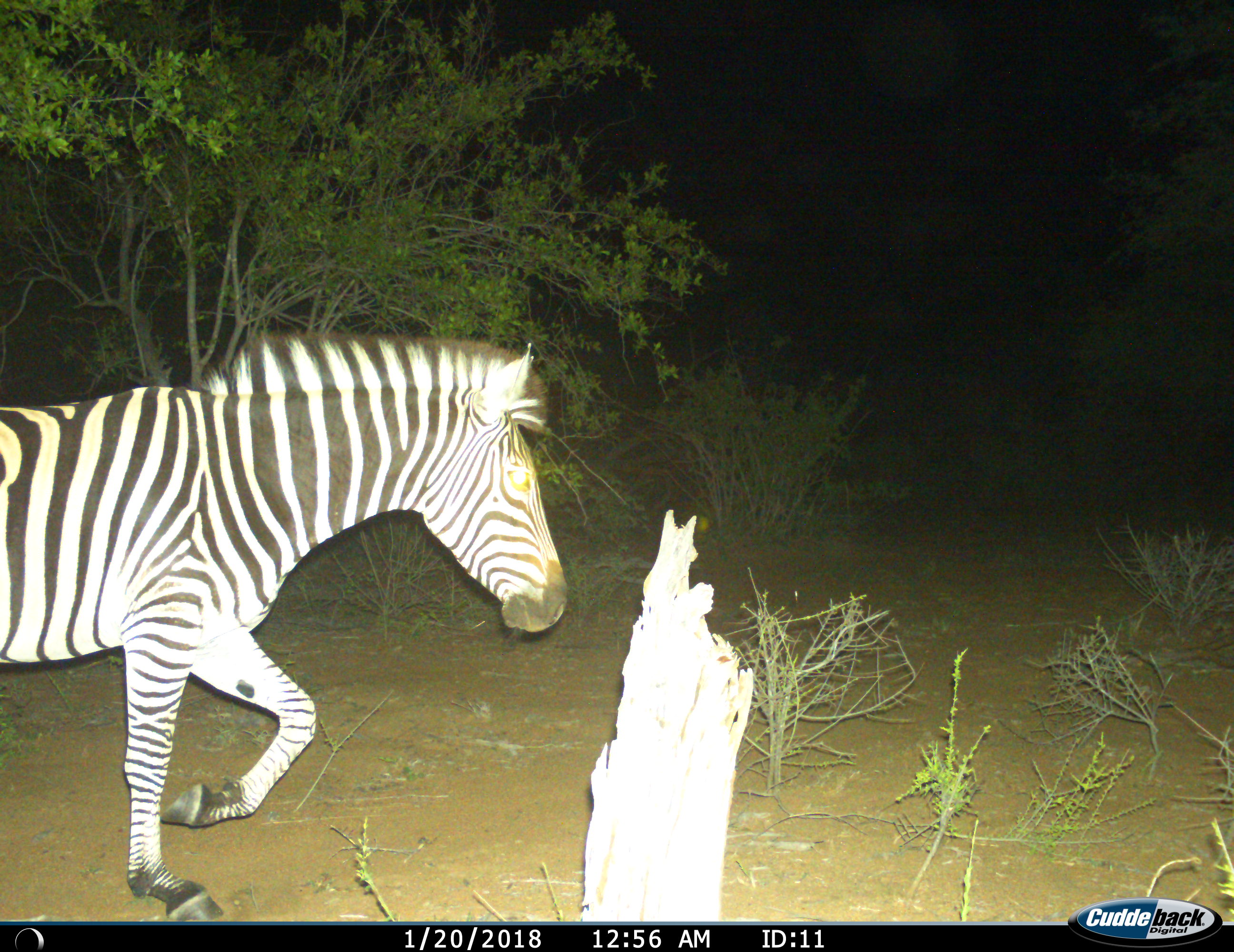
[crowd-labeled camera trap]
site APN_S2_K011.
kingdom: Animalia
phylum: Chordata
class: Mammalia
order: Perissodactyla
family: Equidae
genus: Equus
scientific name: Equus quagga burchellii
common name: burchell's zebra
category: zebraburchells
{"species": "zebraburchells (burchell's zebra) (Equus quagga burchellii)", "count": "1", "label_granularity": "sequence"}